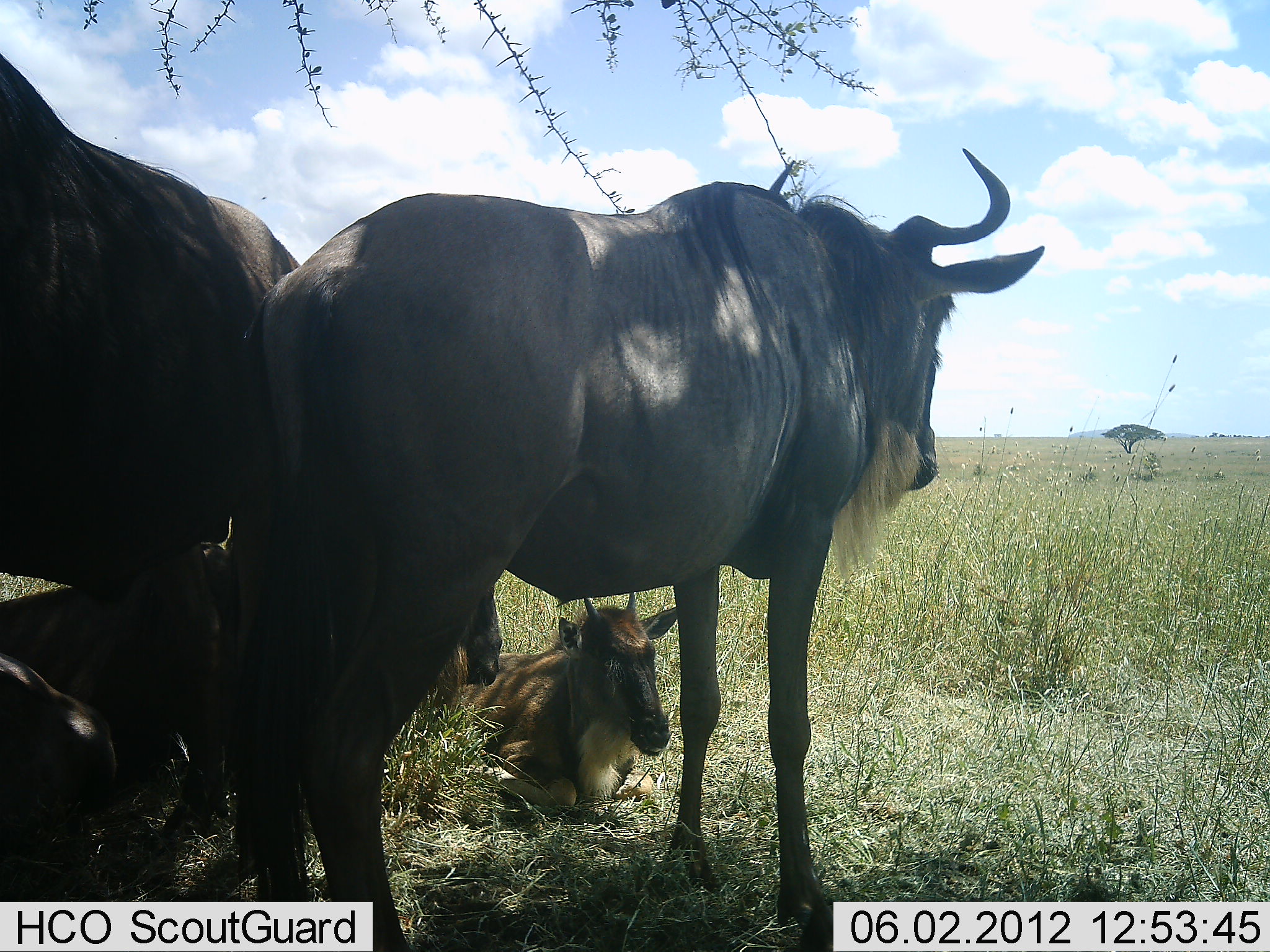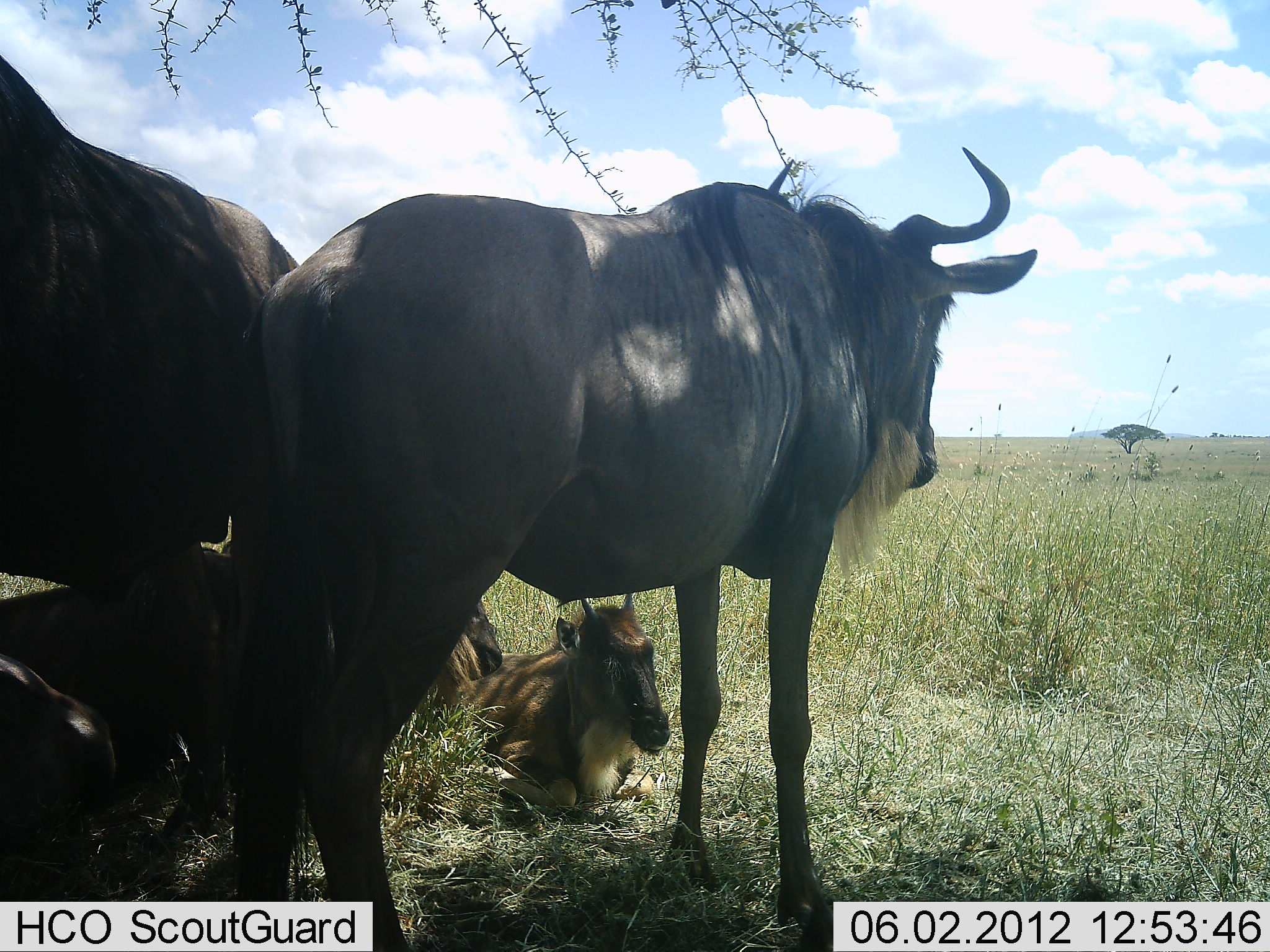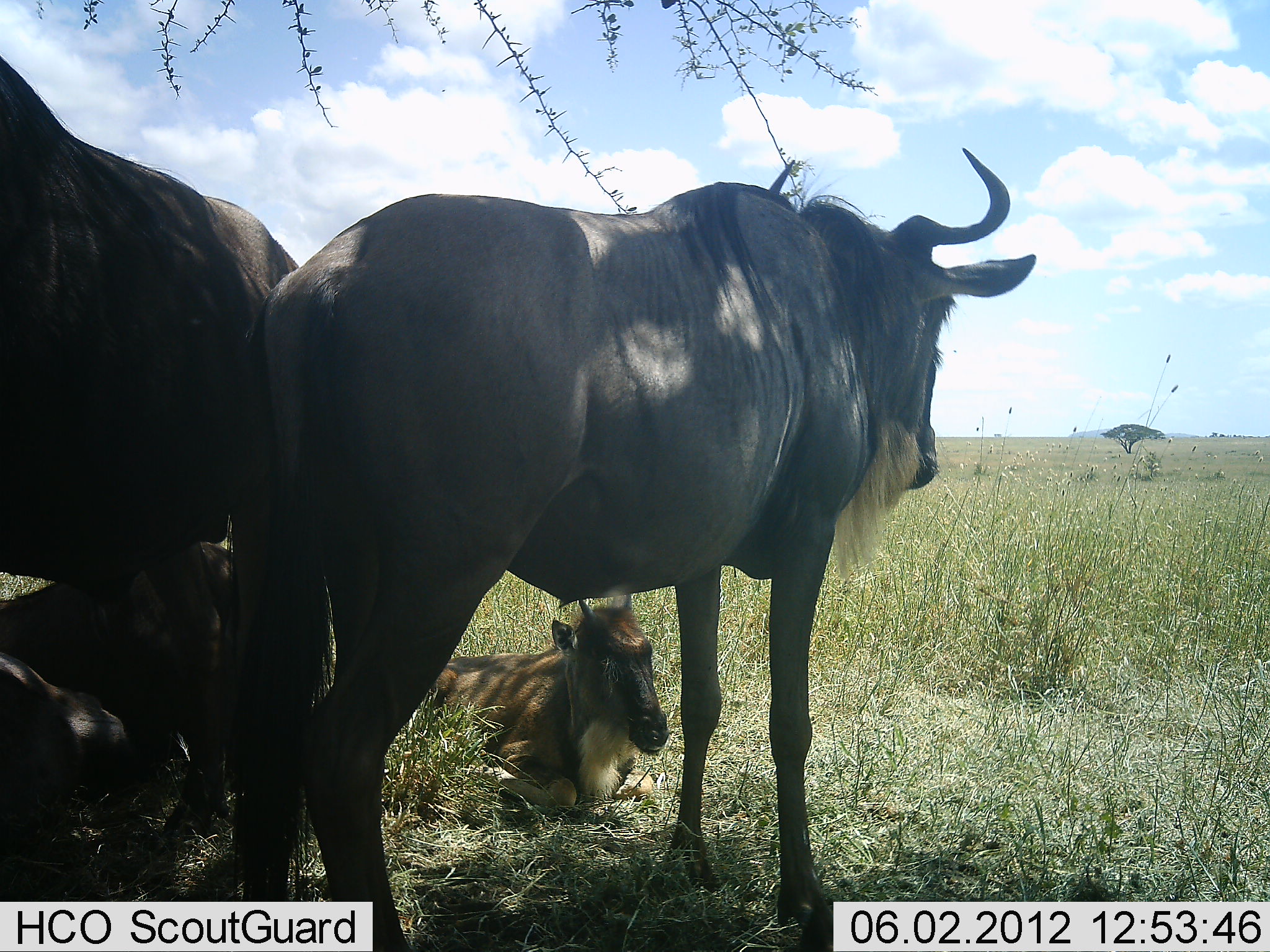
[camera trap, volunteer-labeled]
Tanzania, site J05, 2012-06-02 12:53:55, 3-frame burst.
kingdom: Animalia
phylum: Chordata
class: Mammalia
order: Artiodactyla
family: Bovidae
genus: Connochaetes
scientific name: Connochaetes taurinus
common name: blue wildebeest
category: wildebeest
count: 5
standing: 100%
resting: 100%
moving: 0%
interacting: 0%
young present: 80%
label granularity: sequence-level